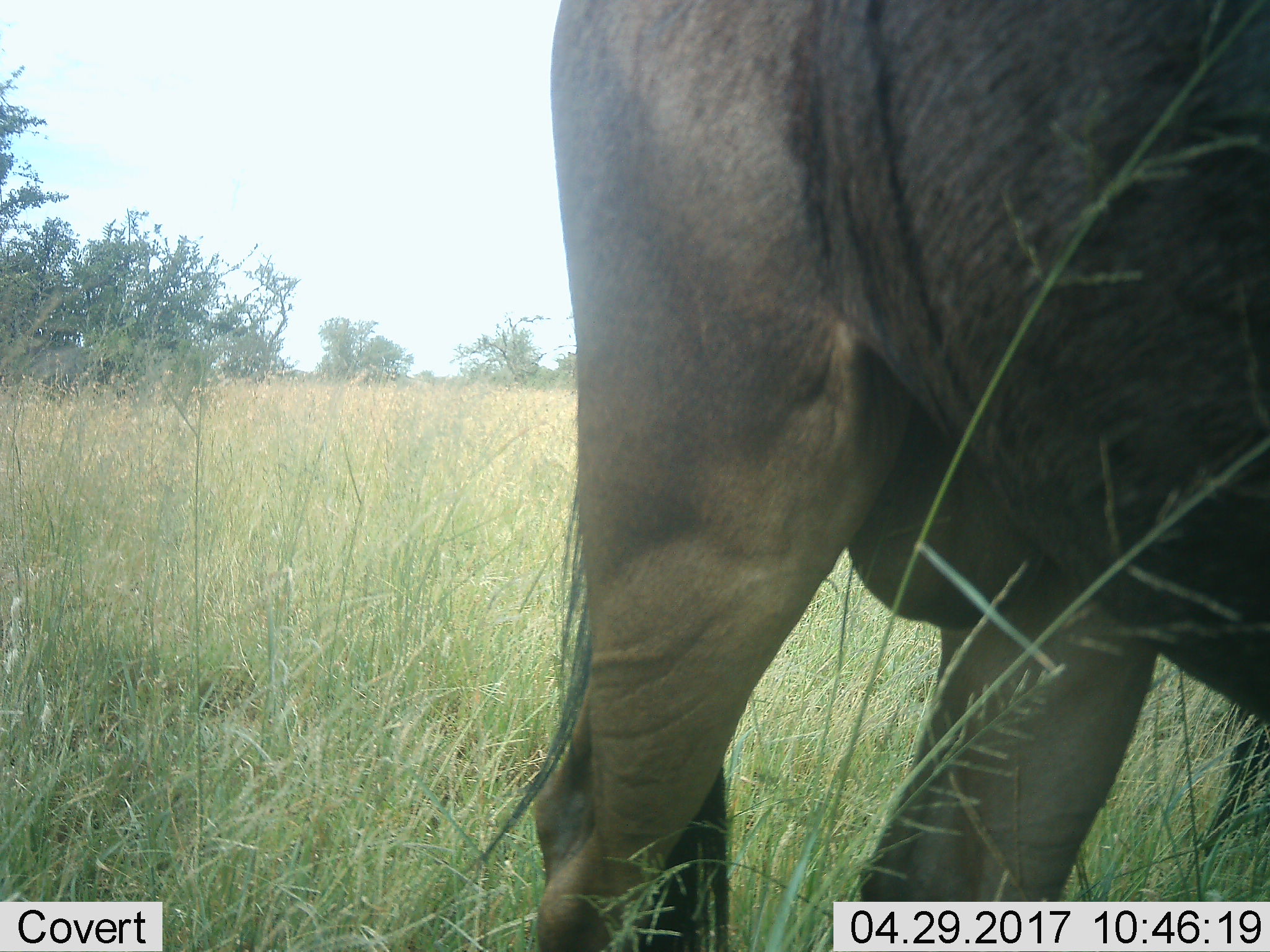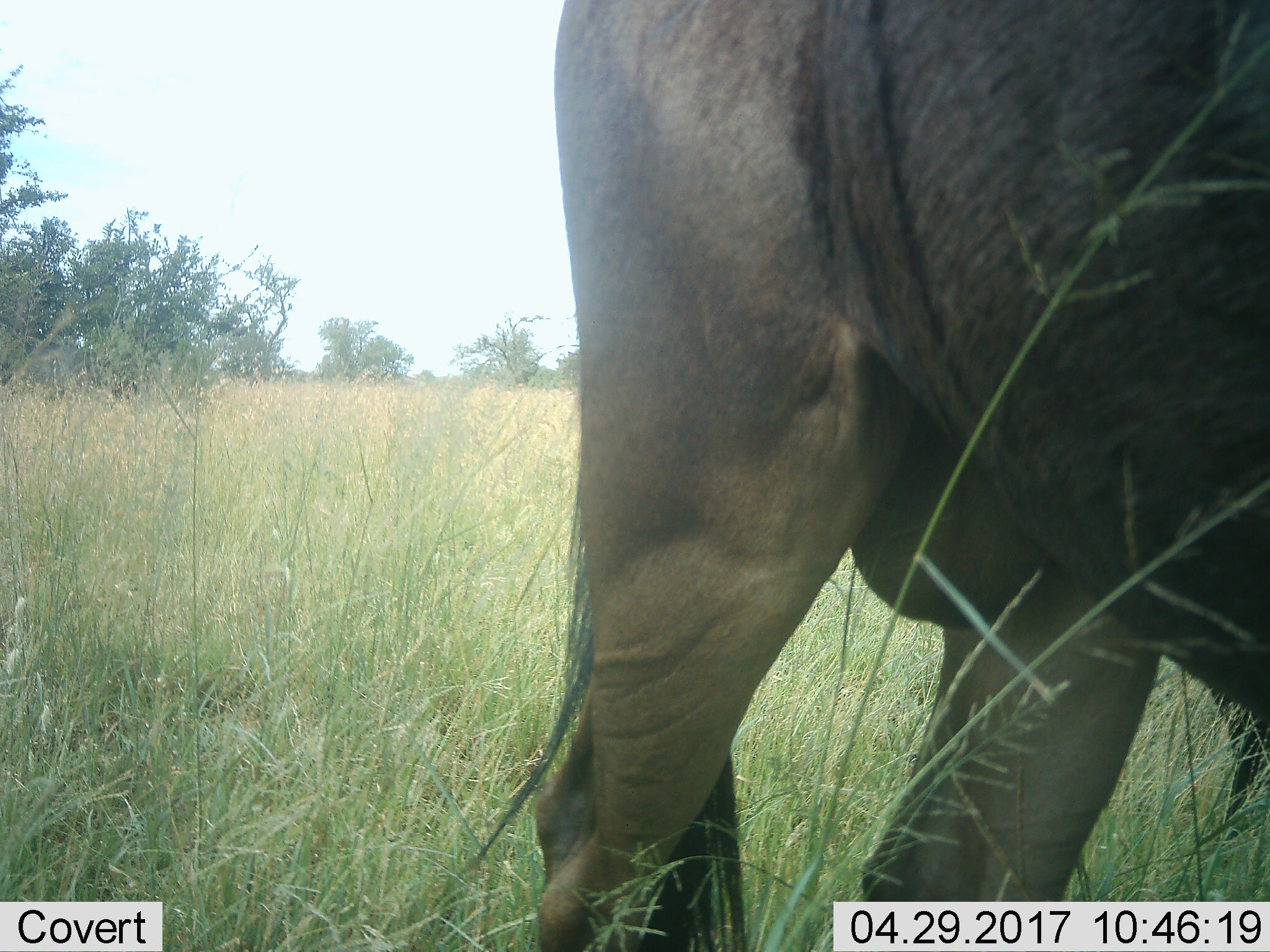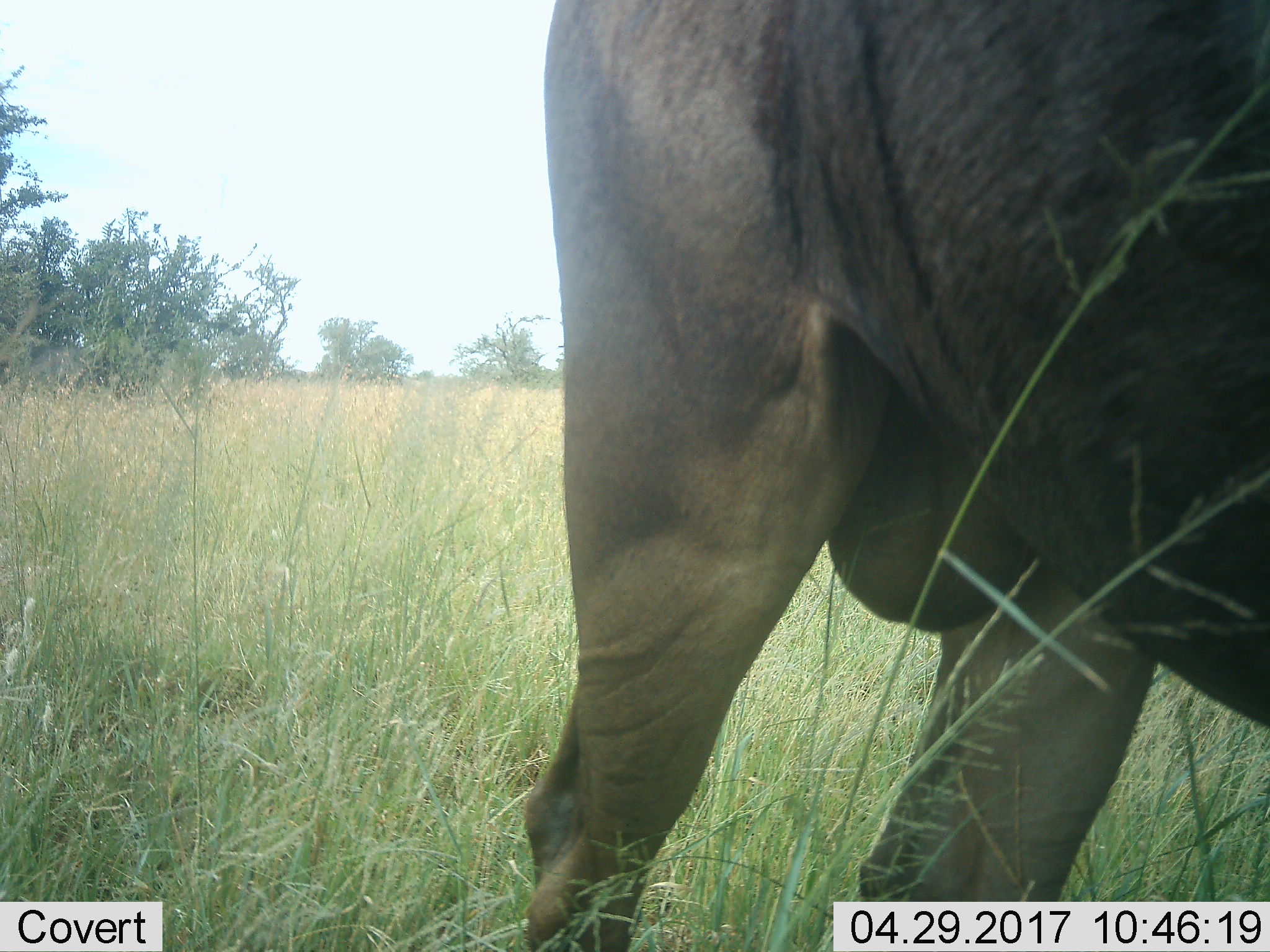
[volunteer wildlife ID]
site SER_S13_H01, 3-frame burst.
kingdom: Animalia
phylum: Chordata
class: Mammalia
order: Artiodactyla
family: Bovidae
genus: Connochaetes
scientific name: Connochaetes taurinus taurinus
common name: blue wildebeest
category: wildebeestblue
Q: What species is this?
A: Wildebeestblue (blue wildebeest) (Connochaetes taurinus taurinus).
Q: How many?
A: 1.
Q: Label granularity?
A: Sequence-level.